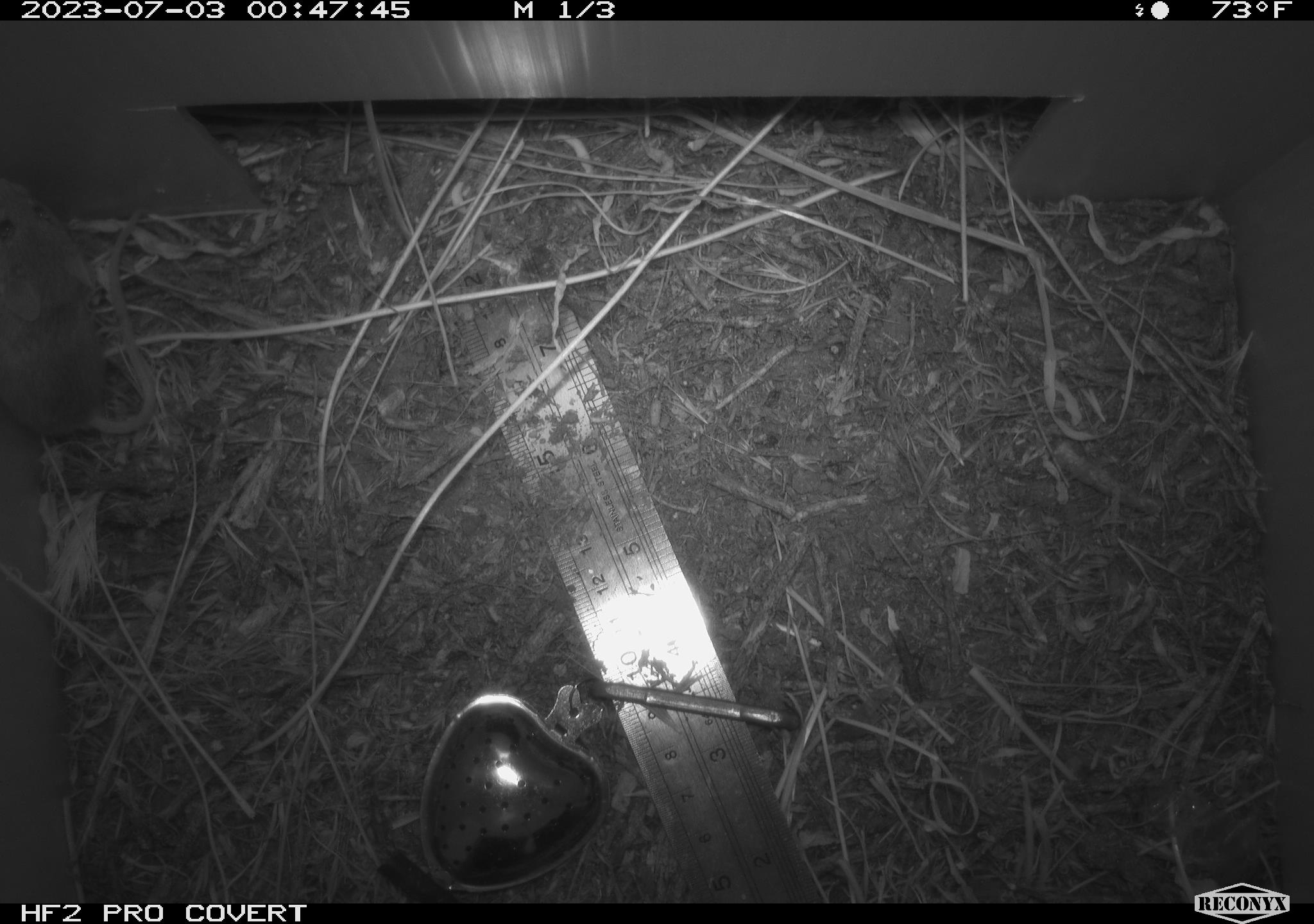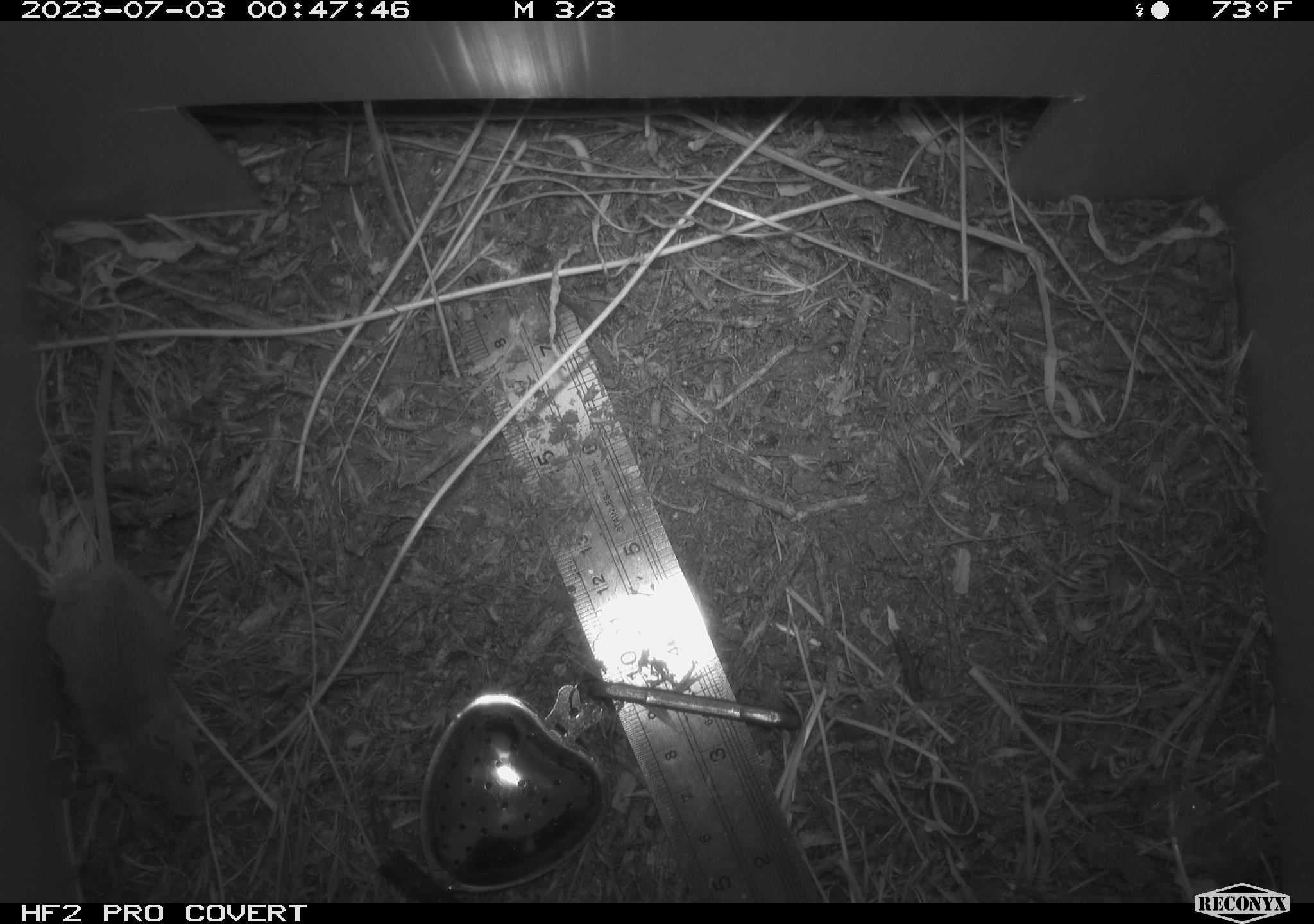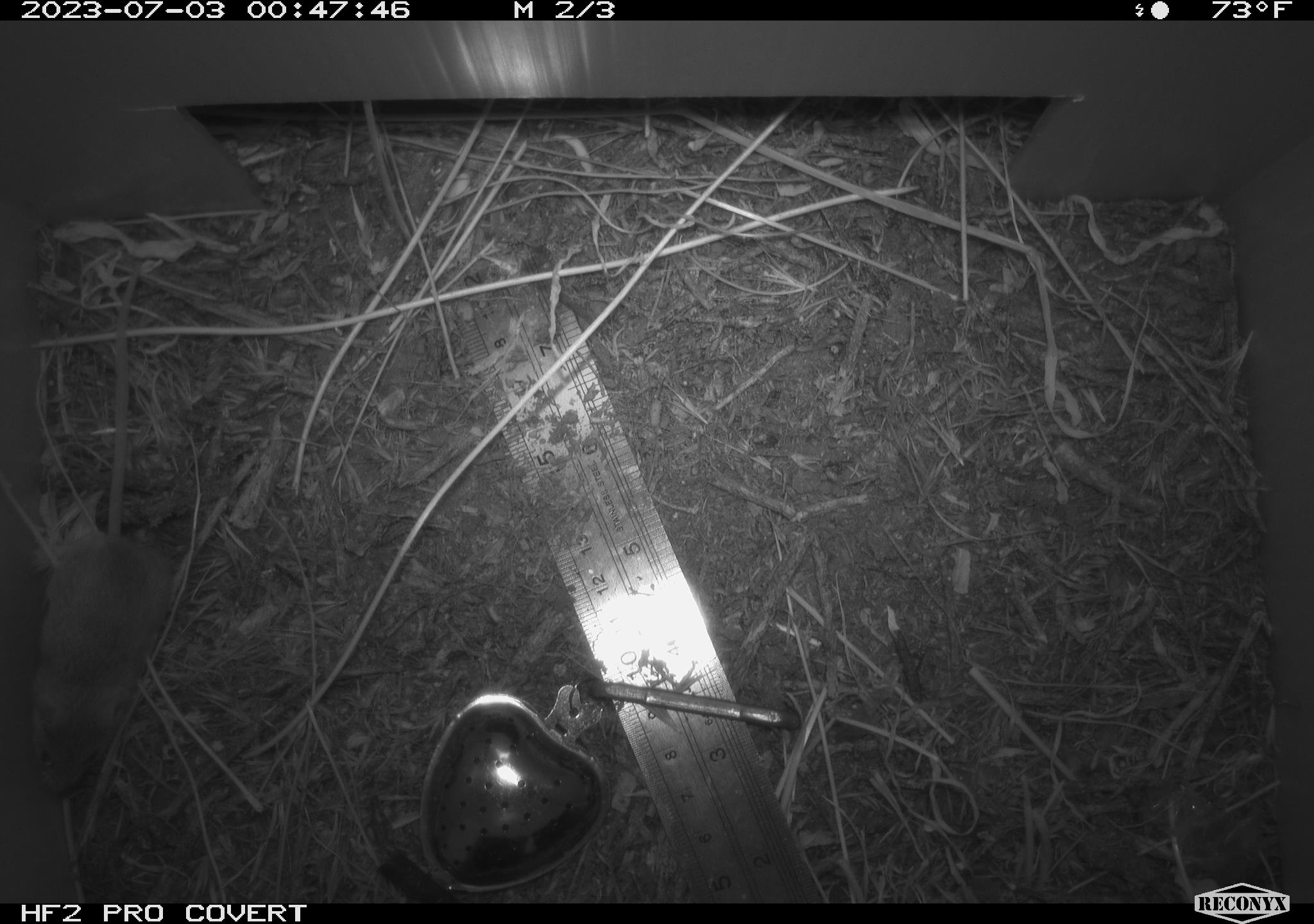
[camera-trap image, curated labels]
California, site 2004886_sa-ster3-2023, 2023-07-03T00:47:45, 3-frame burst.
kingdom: Animalia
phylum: Chordata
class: Mammalia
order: Rodentia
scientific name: Rodentia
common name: mouse species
Mouse species (Rodentia).